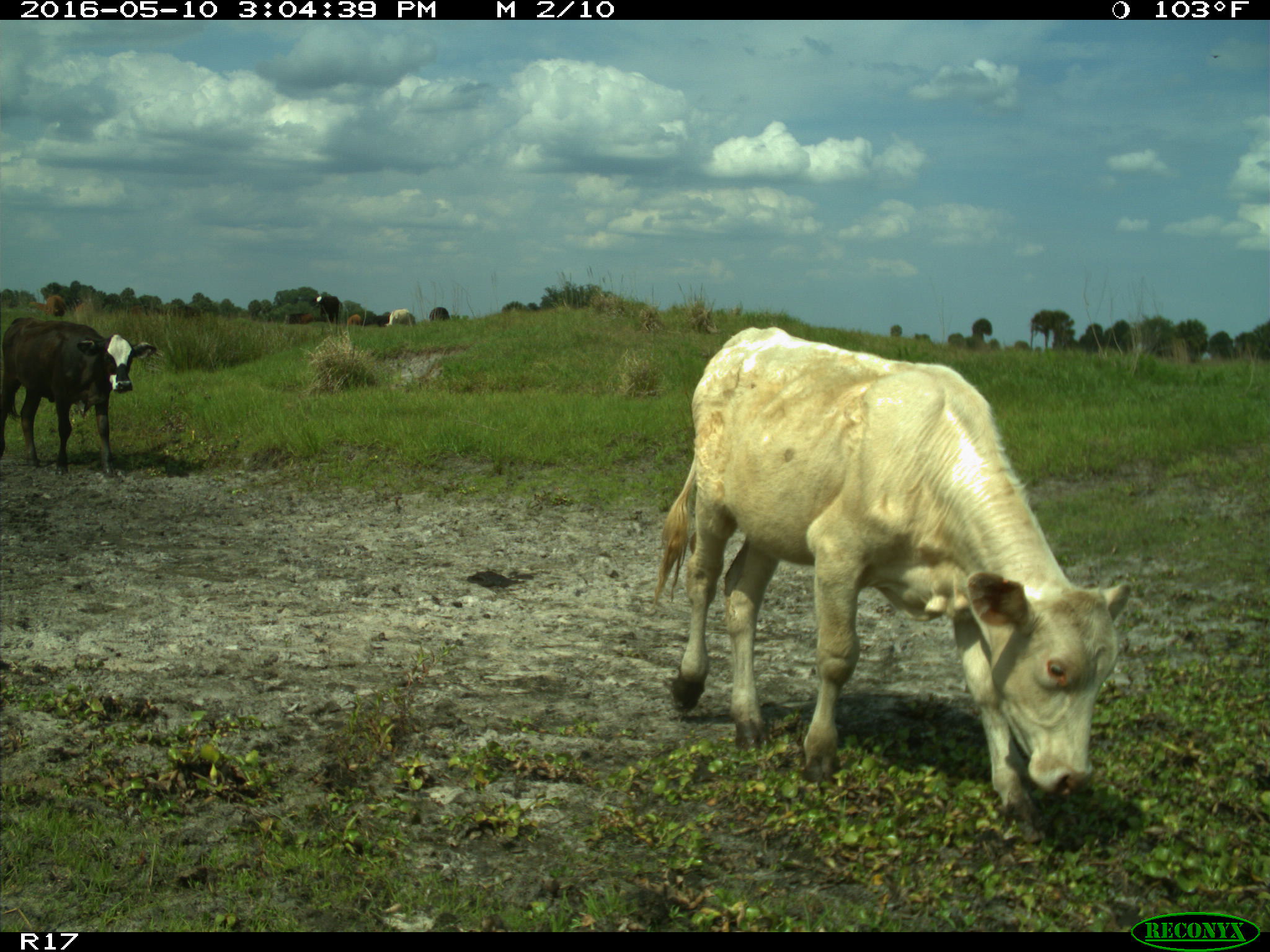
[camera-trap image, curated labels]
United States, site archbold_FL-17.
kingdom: Animalia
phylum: Chordata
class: Mammalia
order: Artiodactyla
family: Bovidae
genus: Bos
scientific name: Bos taurus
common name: domestic cow